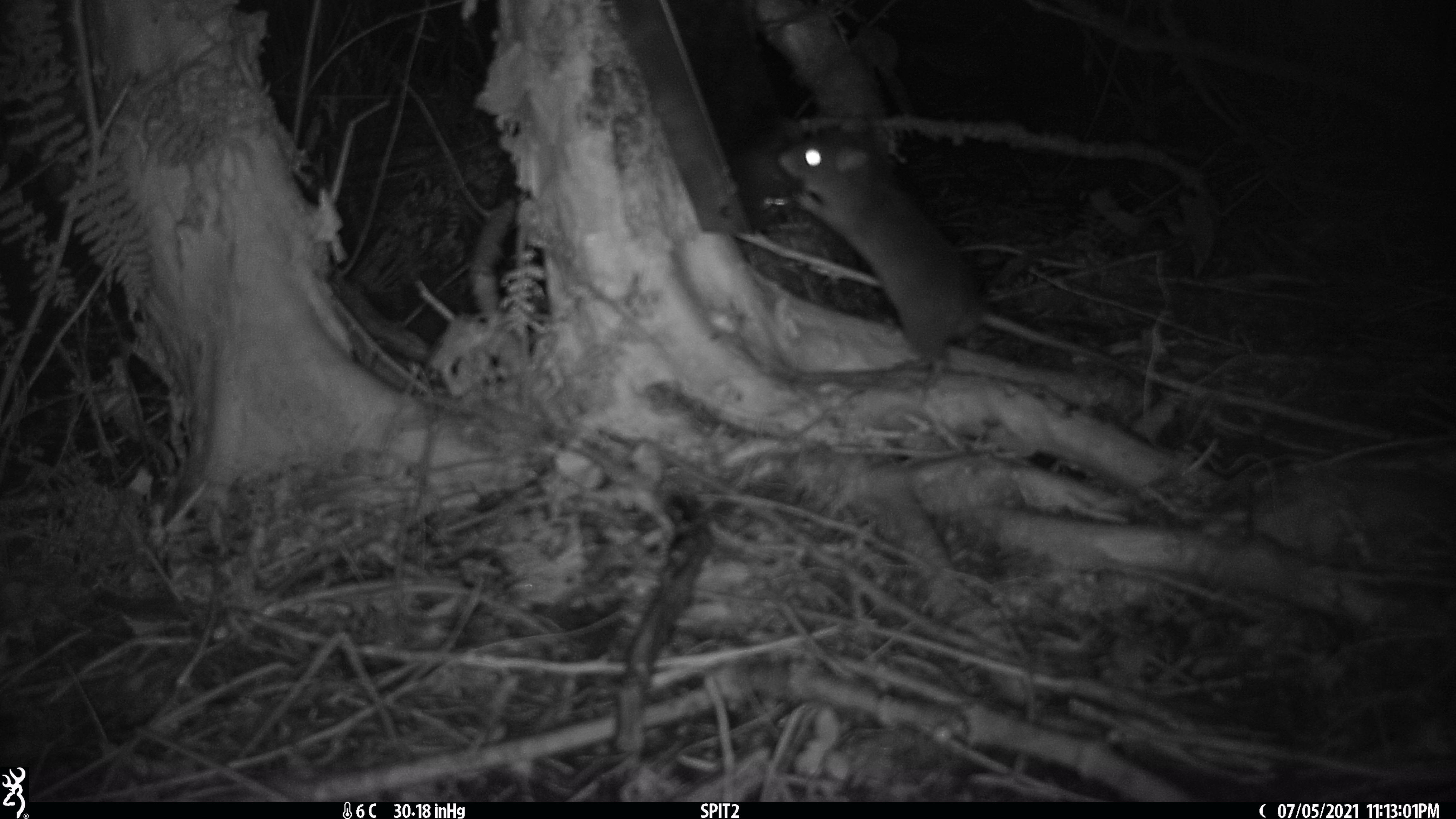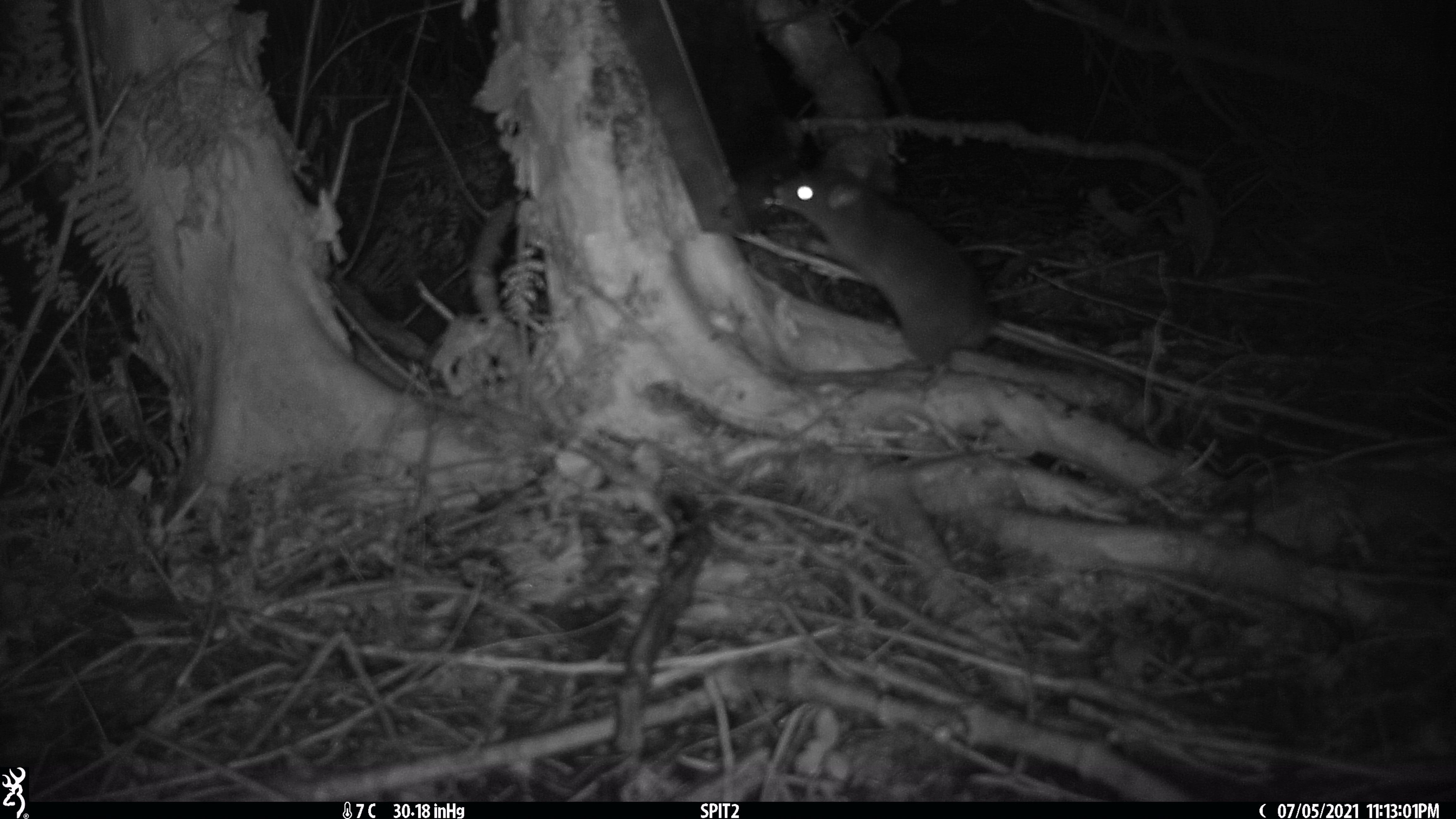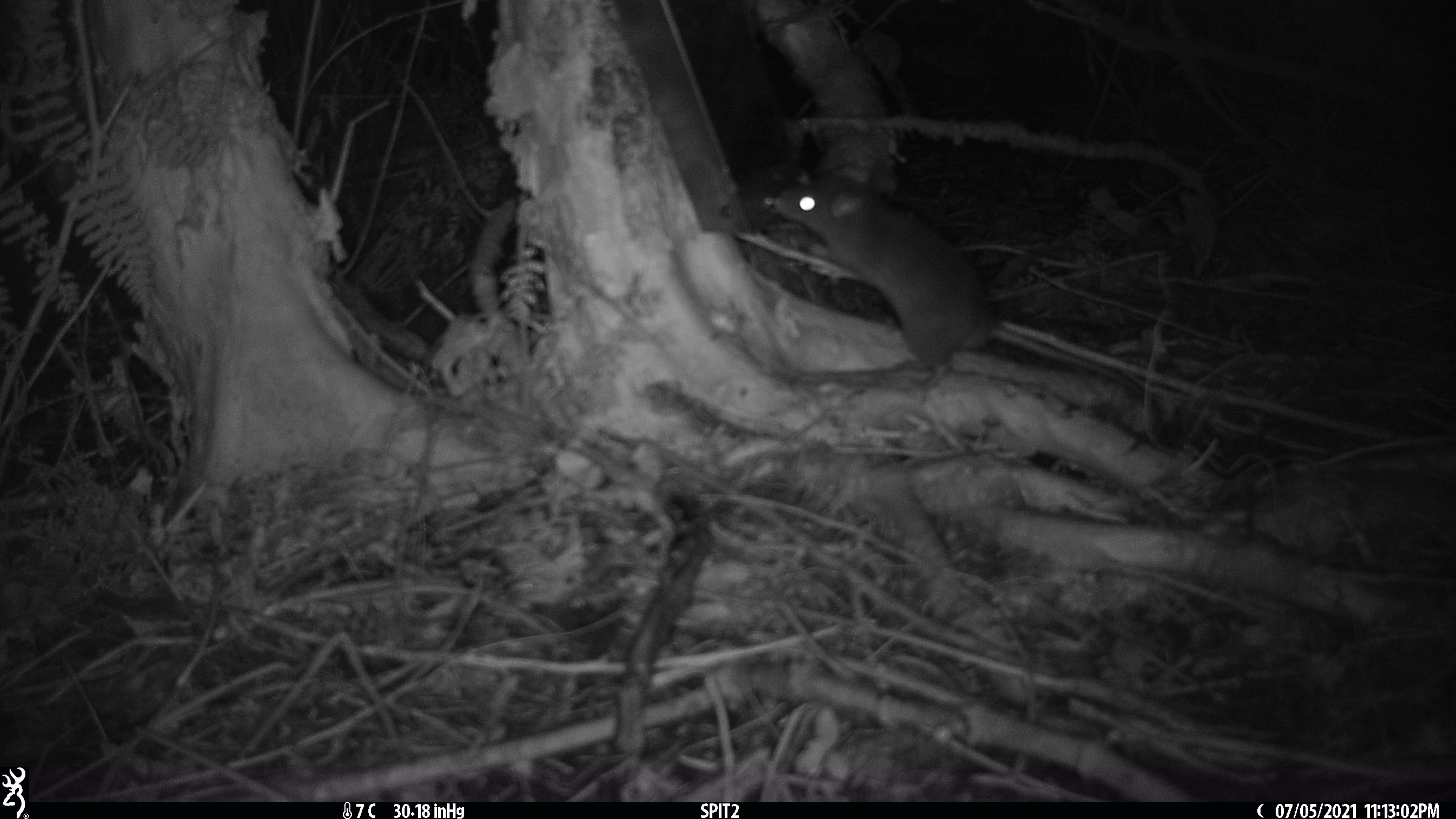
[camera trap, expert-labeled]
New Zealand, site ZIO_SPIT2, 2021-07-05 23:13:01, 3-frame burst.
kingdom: Animalia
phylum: Chordata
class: Mammalia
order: Rodentia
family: Muridae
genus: Rattus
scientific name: Rattus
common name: rat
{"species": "rat (Rattus)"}